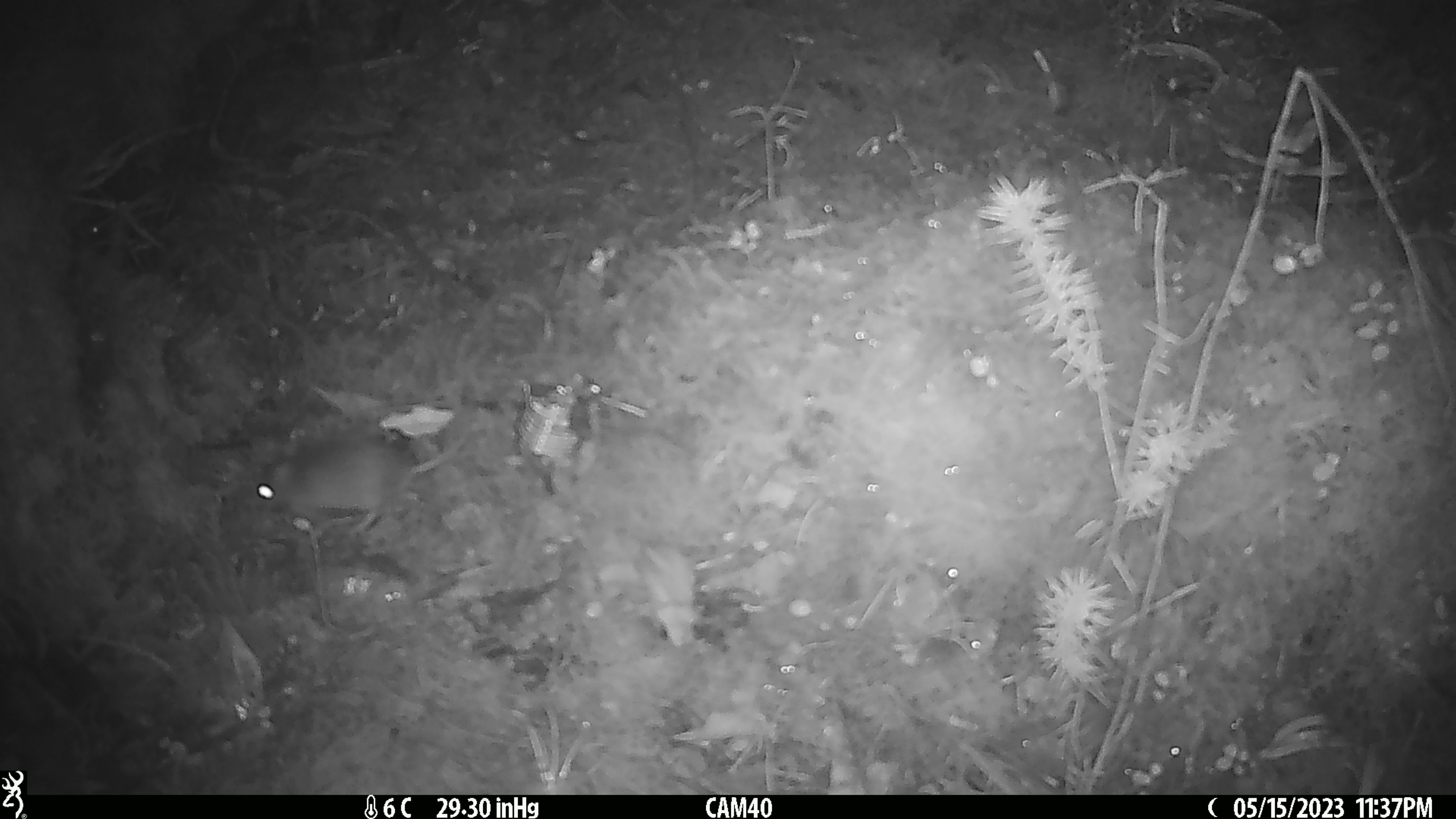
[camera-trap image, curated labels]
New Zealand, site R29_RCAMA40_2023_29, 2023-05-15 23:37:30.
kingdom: Animalia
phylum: Chordata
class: Mammalia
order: Rodentia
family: Muridae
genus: Mus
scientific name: Mus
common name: mouse